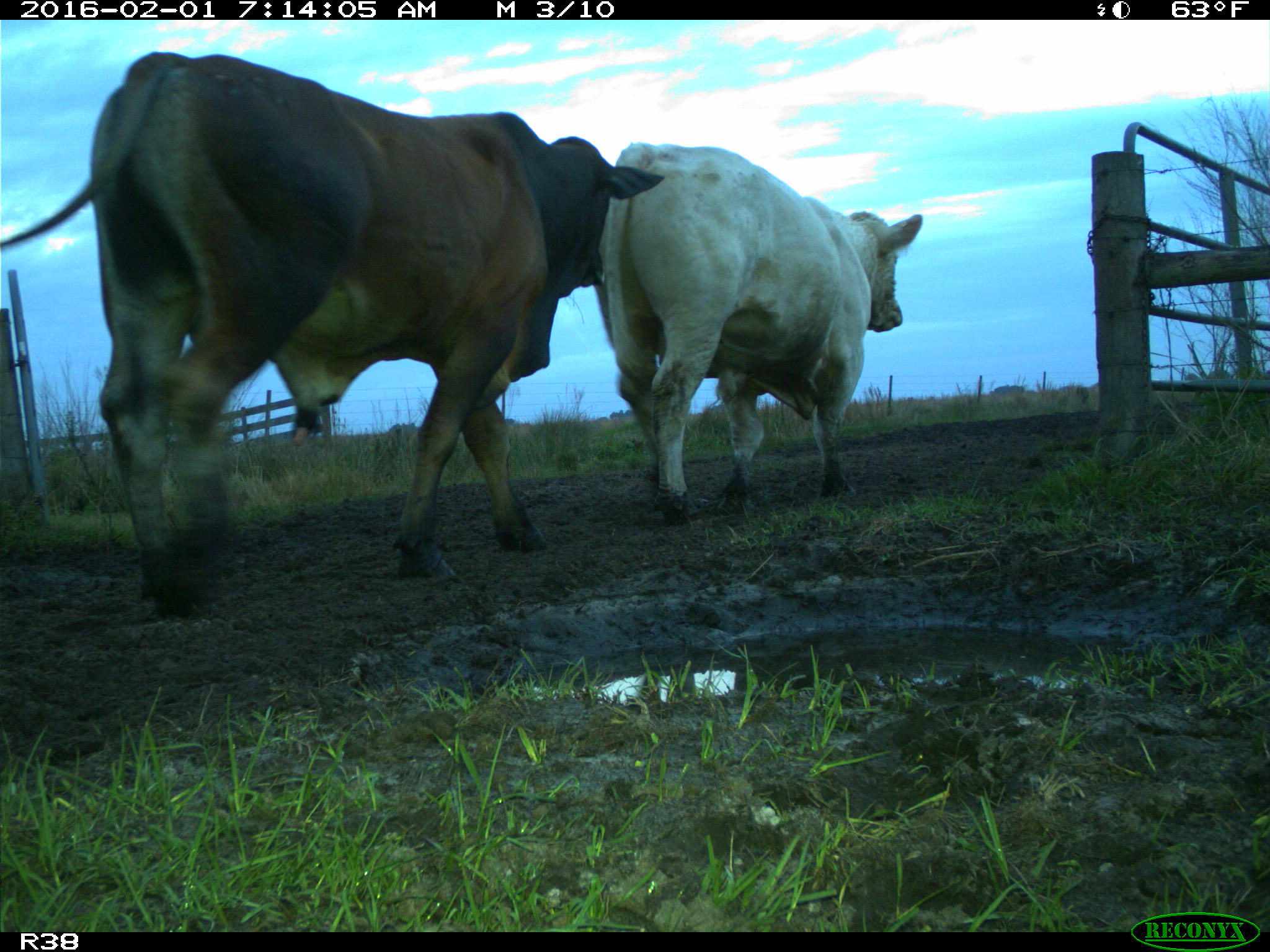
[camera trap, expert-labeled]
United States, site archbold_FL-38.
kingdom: Animalia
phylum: Chordata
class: Mammalia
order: Artiodactyla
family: Bovidae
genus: Bos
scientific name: Bos taurus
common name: domestic cow